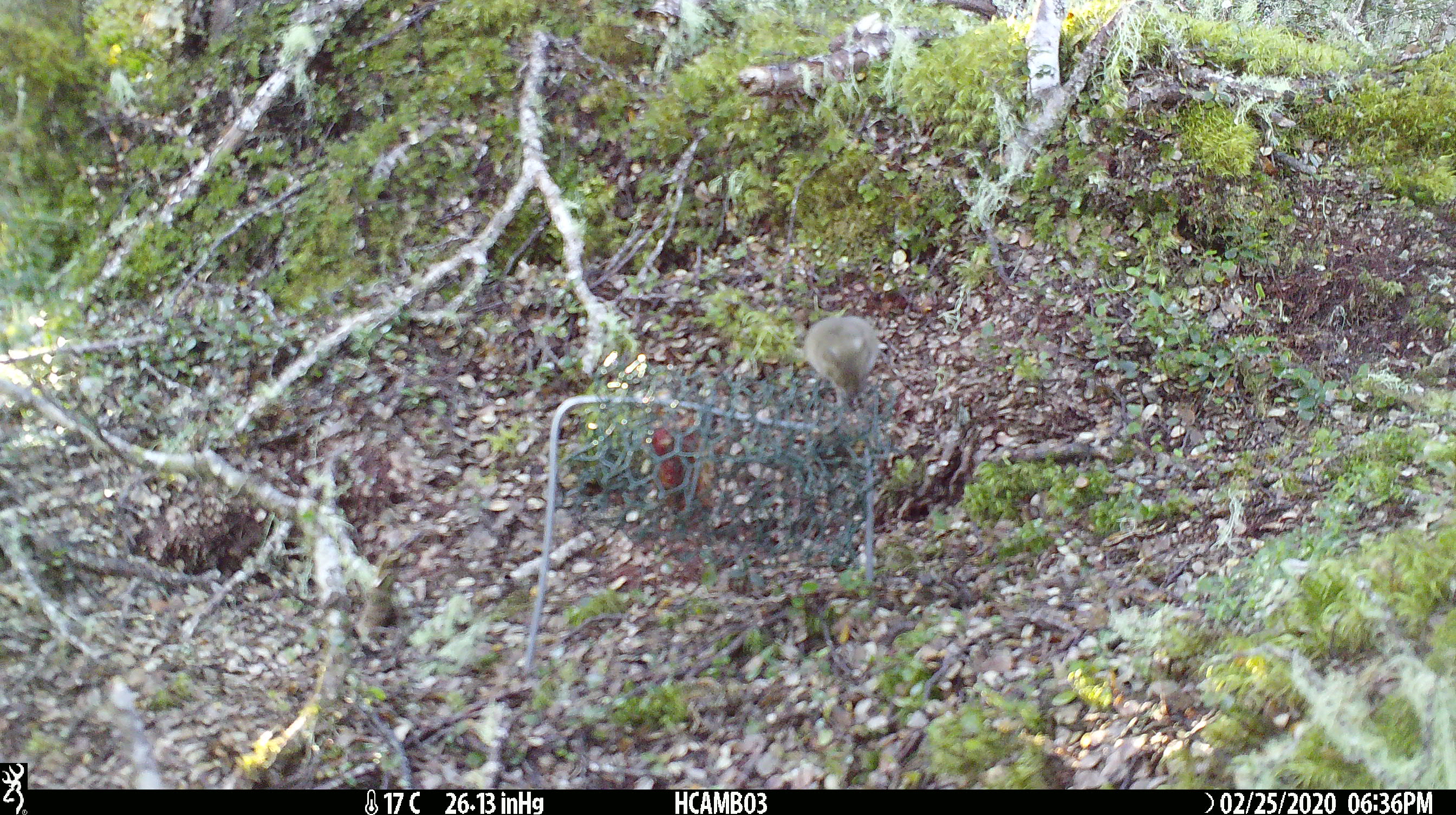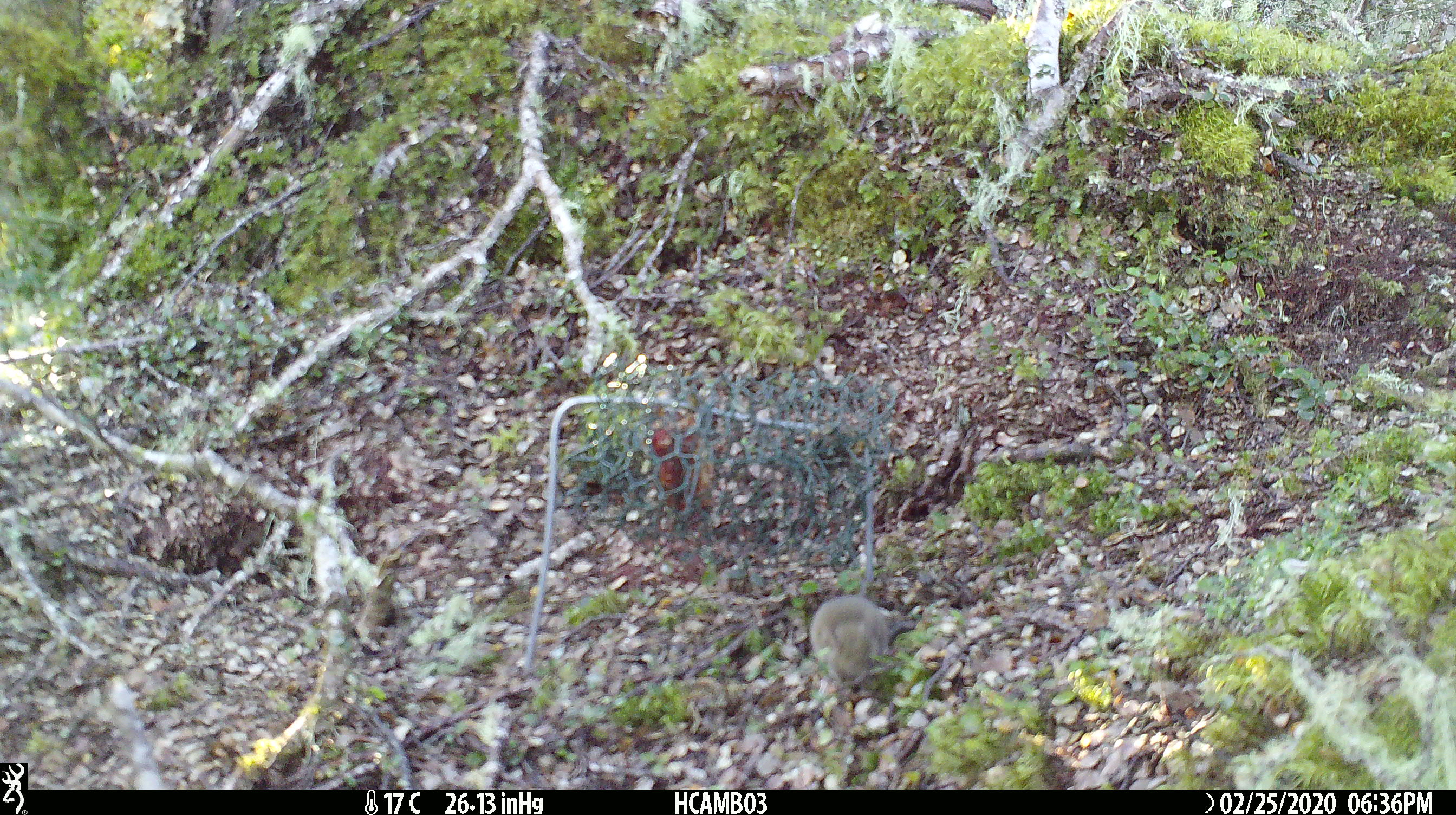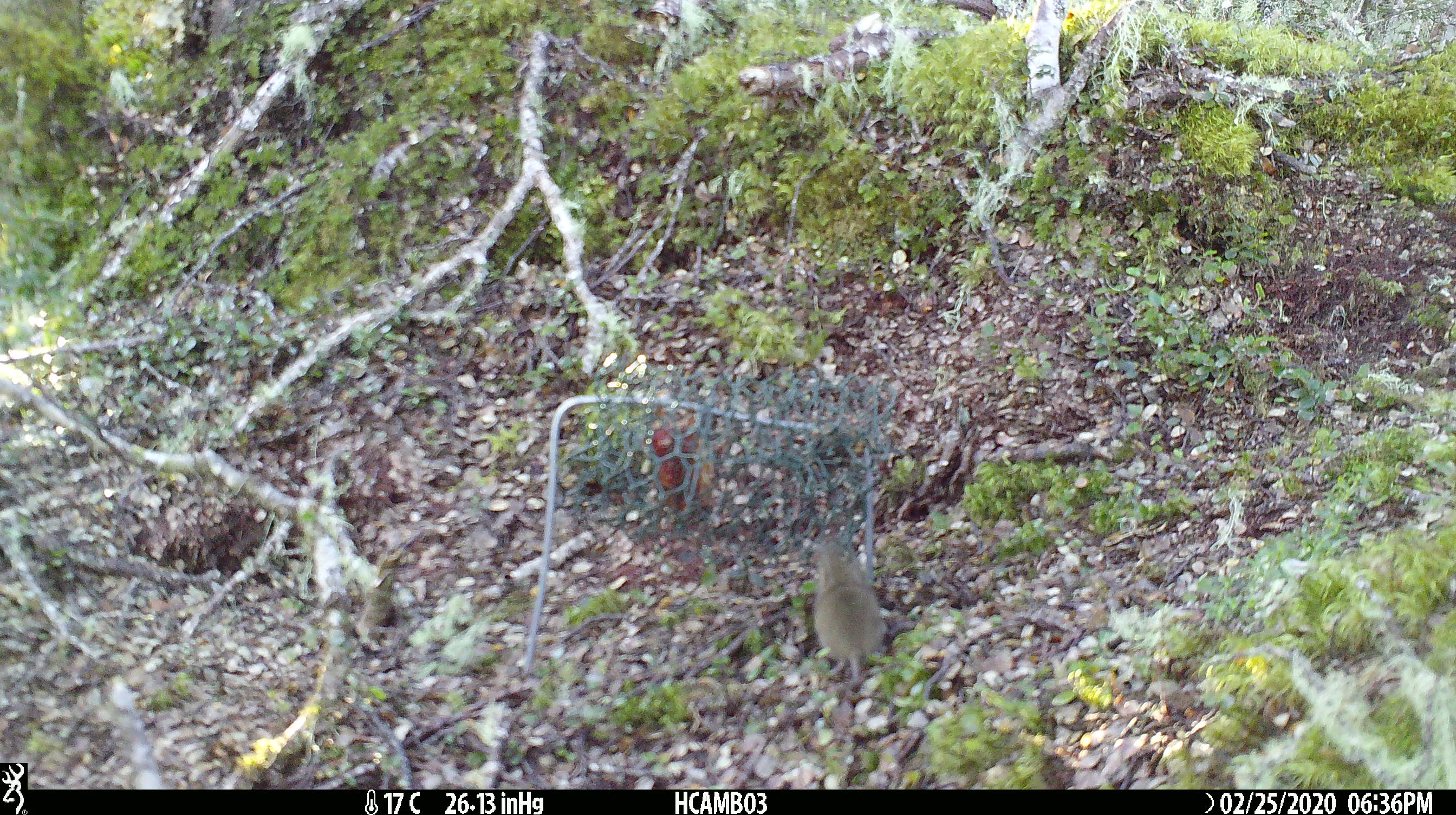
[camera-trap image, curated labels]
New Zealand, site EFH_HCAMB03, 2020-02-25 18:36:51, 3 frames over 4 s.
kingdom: Animalia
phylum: Chordata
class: Mammalia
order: Rodentia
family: Muridae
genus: Mus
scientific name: Mus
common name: mouse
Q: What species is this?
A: Mouse (Mus).